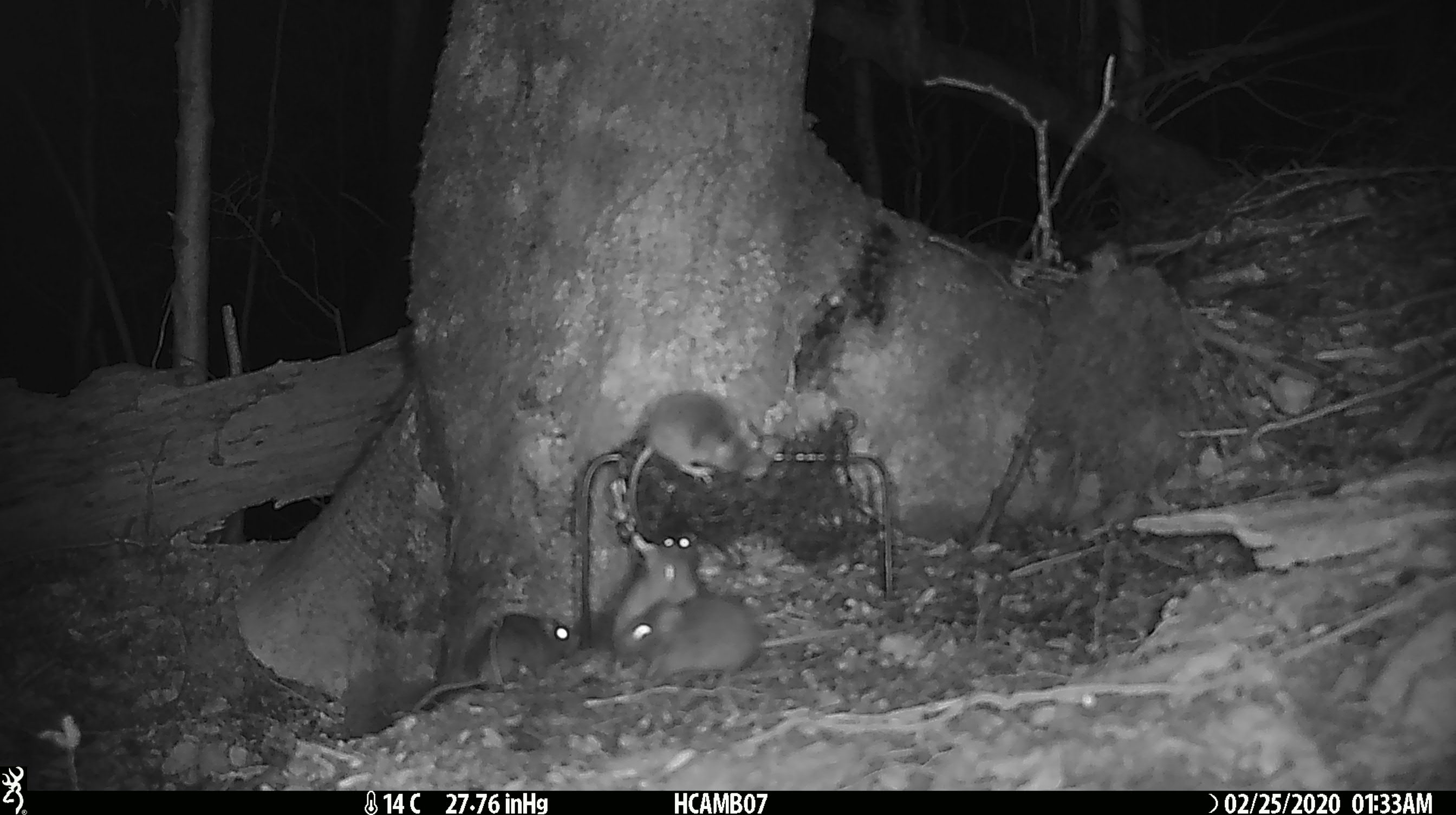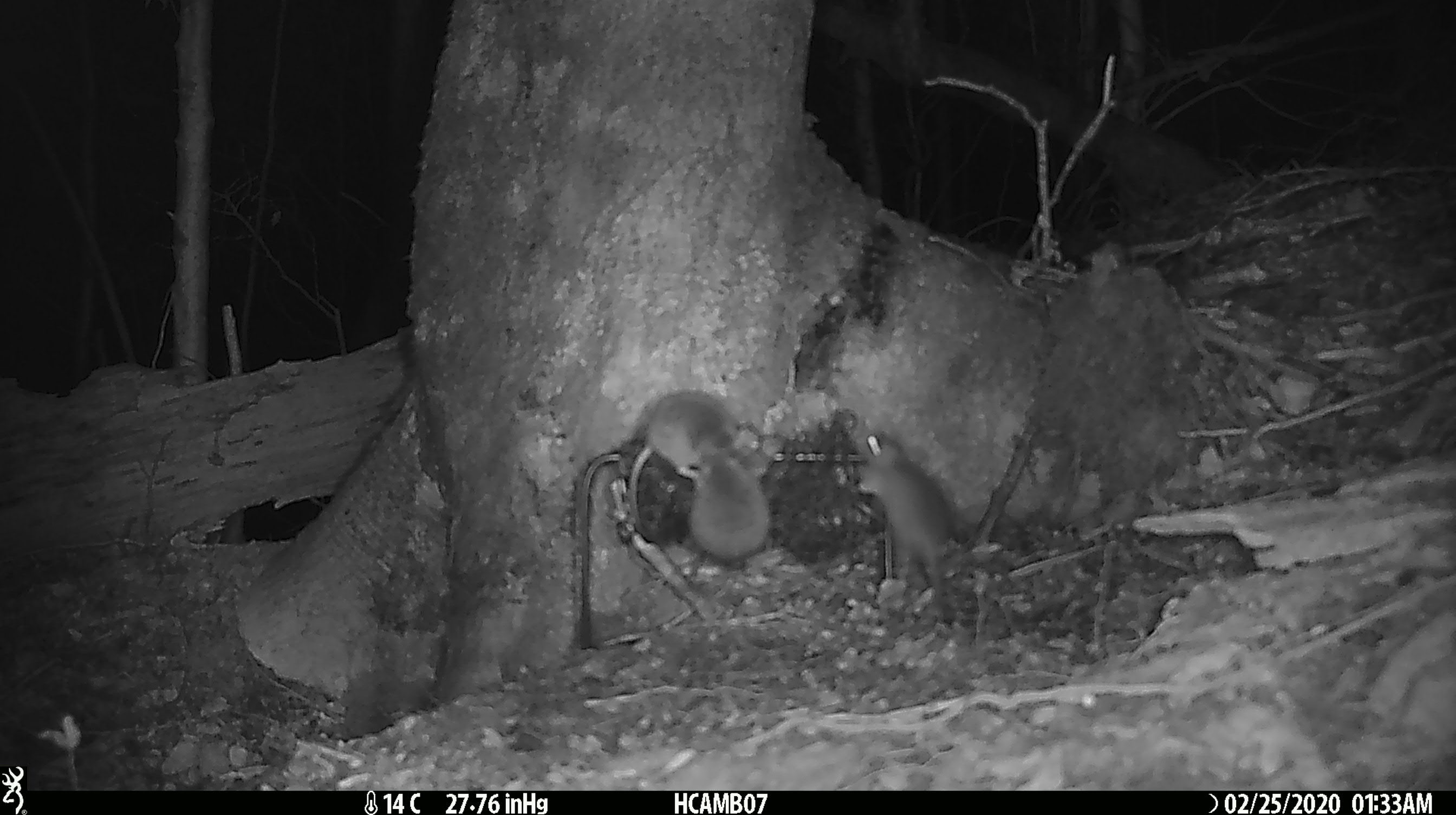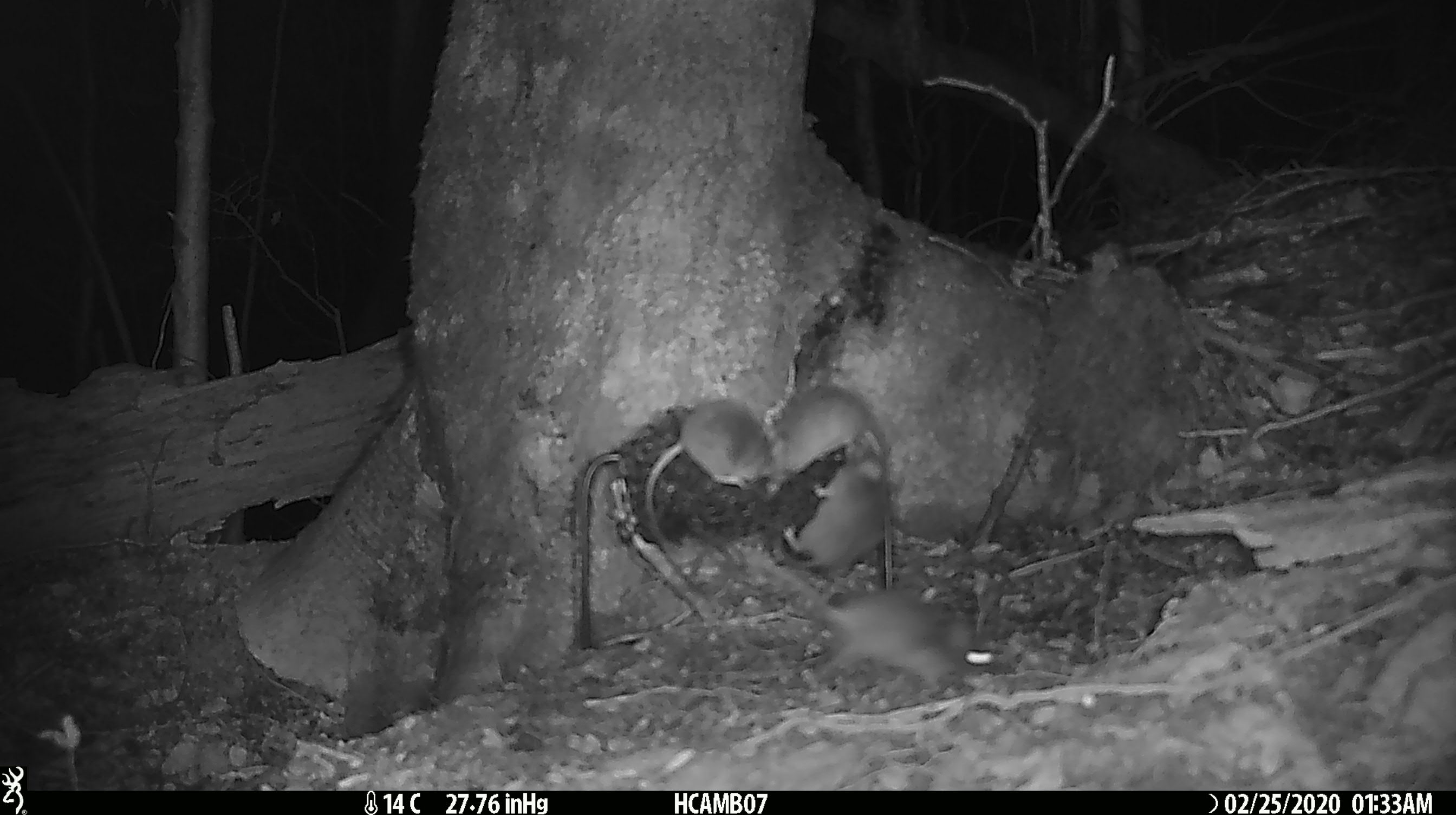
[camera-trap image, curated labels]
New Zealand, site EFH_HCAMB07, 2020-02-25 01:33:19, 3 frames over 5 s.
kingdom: Animalia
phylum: Chordata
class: Mammalia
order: Rodentia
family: Muridae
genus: Mus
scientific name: Mus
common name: mouse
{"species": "mouse (Mus)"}